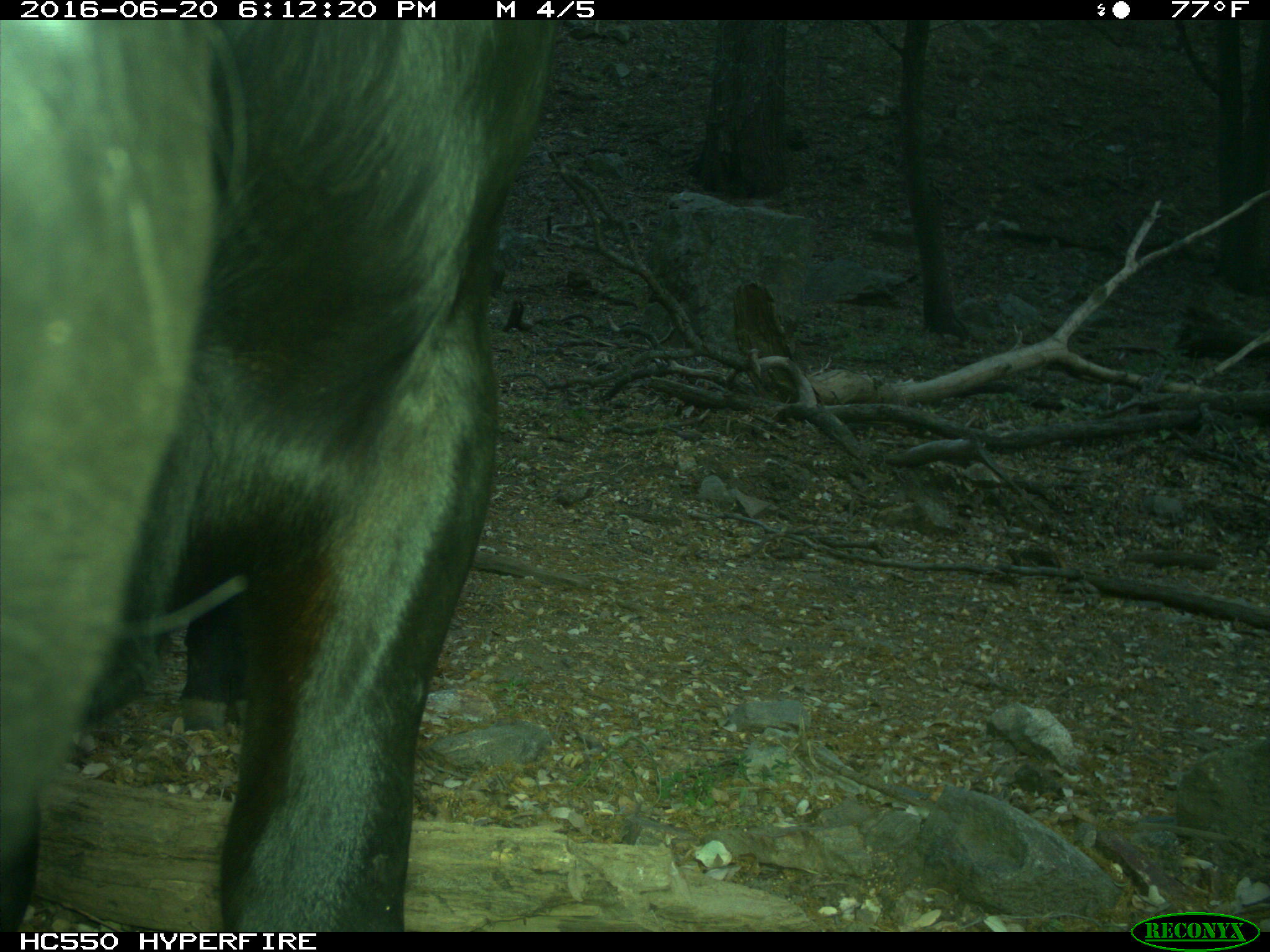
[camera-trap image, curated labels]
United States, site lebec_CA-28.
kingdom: Animalia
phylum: Chordata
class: Mammalia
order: Artiodactyla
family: Bovidae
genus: Bos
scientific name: Bos taurus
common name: domestic cow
Bos taurus (domestic cow).